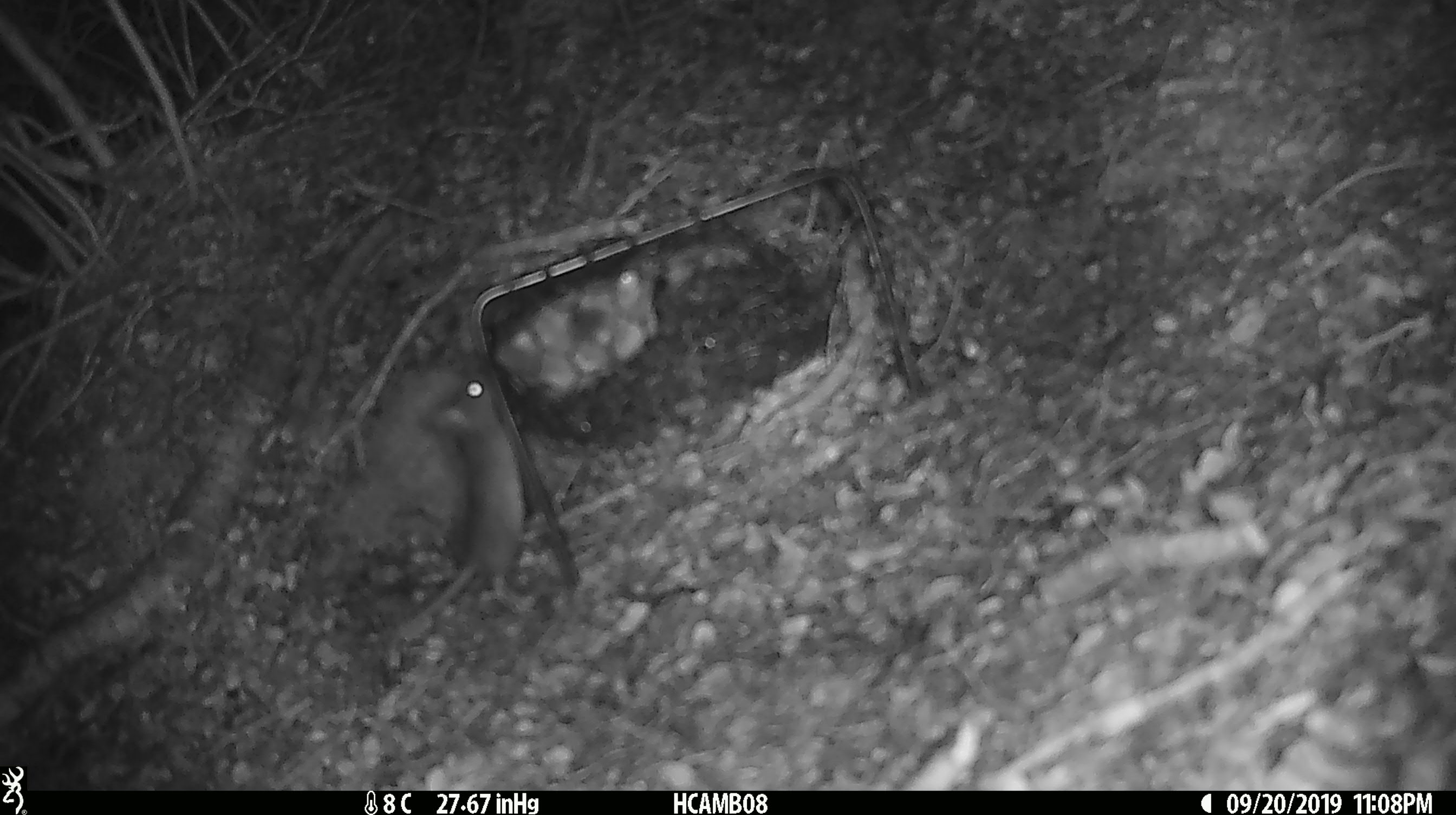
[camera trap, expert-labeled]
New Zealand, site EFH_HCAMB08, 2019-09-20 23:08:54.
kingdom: Animalia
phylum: Chordata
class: Mammalia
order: Rodentia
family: Muridae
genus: Mus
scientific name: Mus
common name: mouse